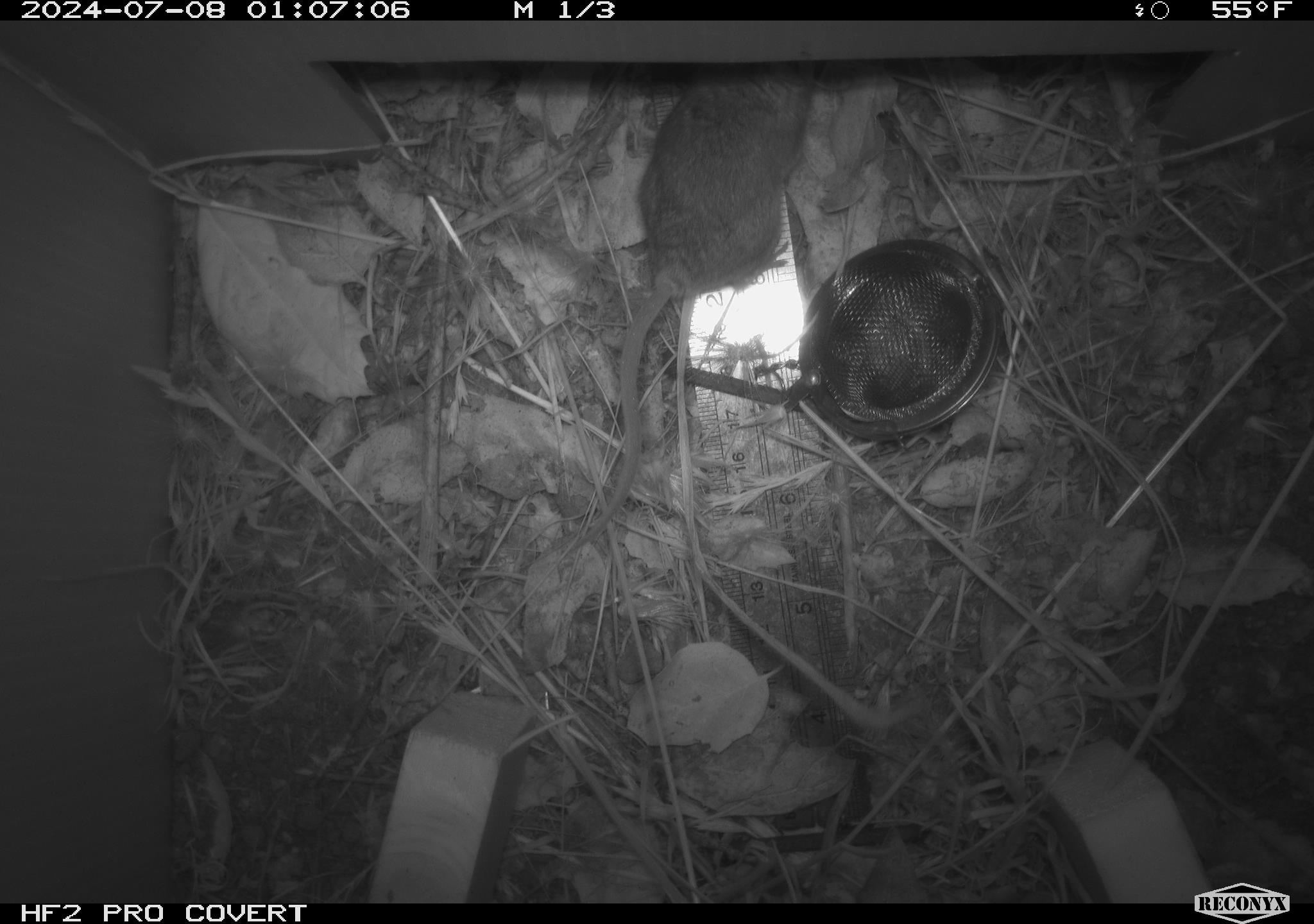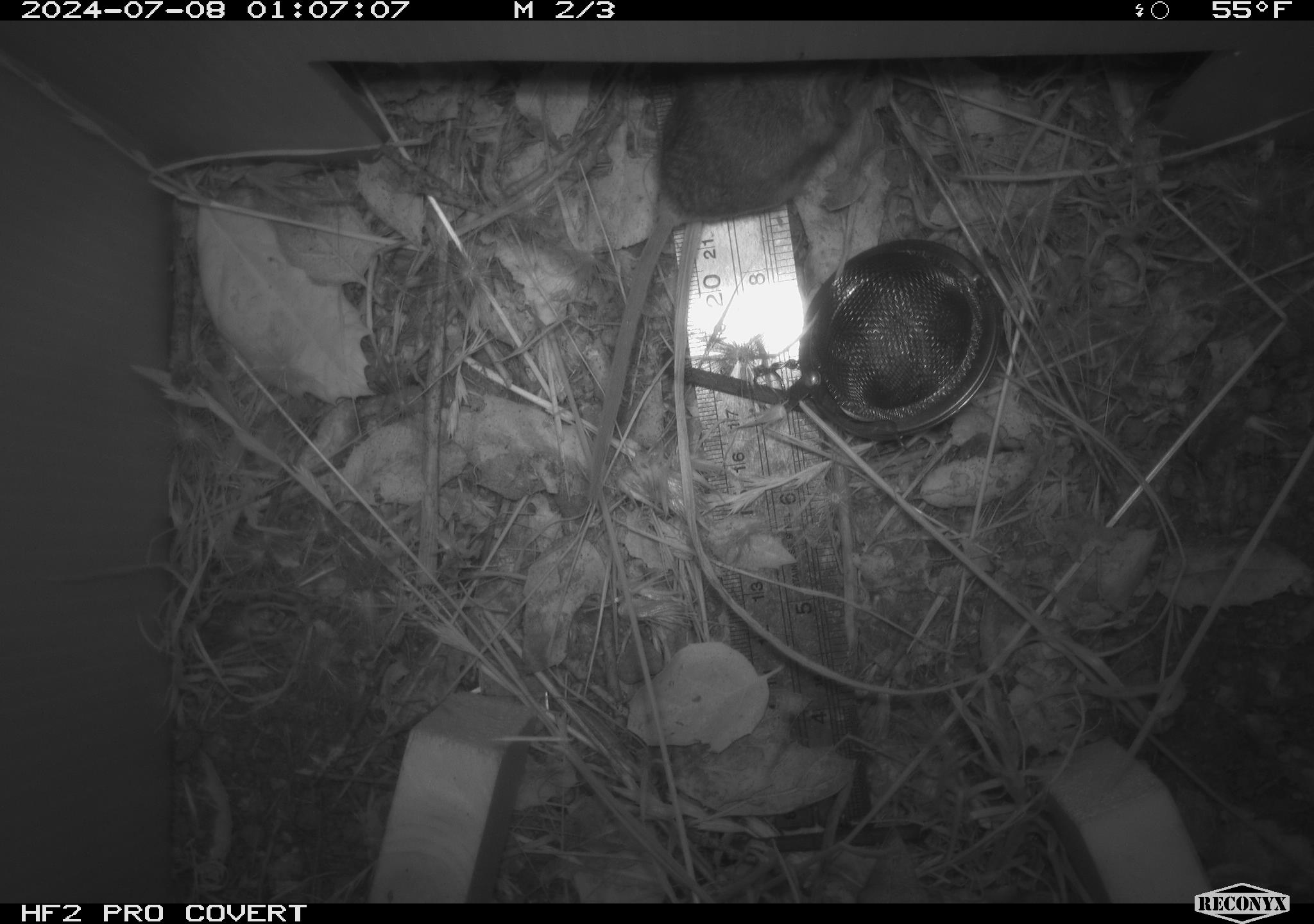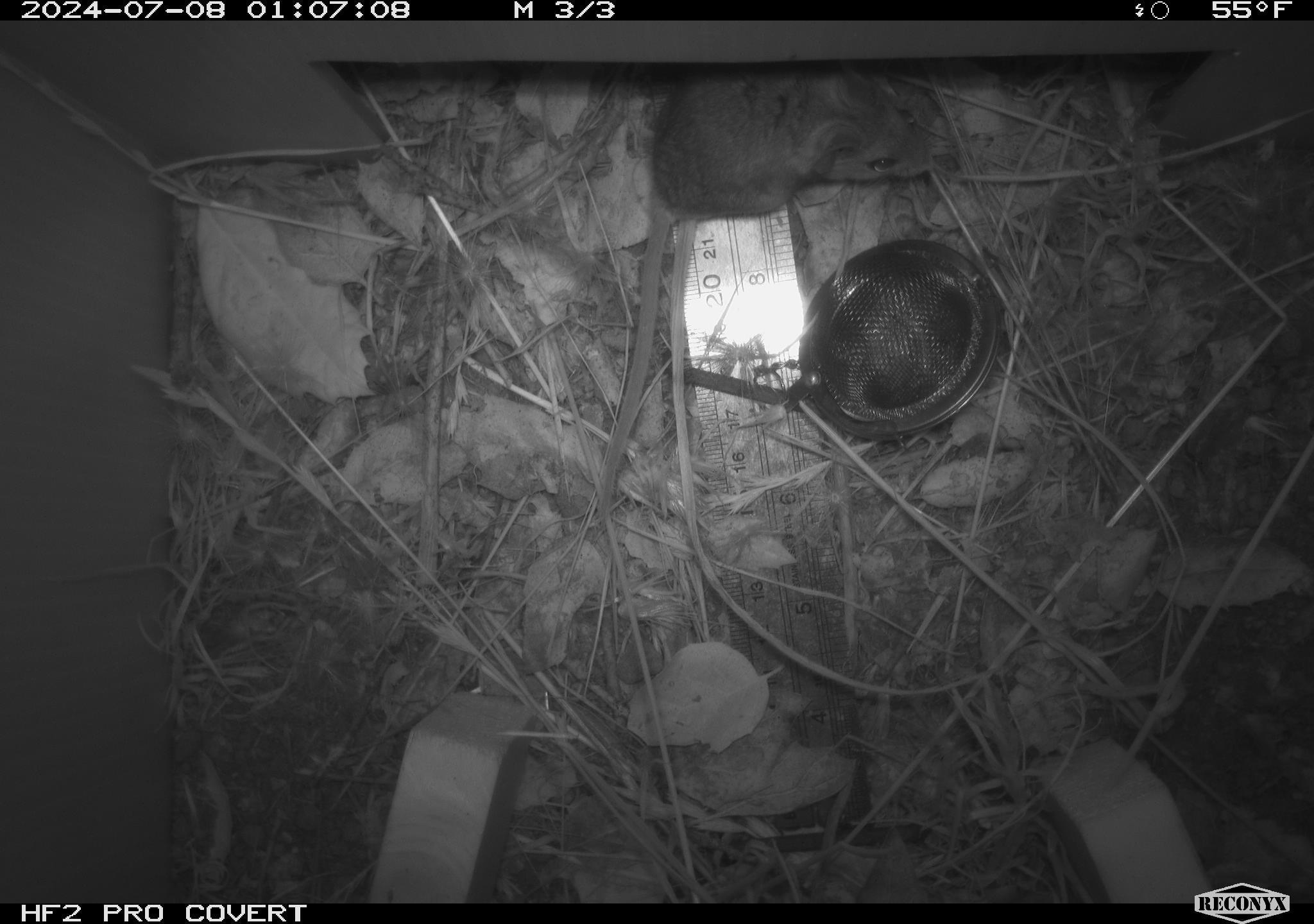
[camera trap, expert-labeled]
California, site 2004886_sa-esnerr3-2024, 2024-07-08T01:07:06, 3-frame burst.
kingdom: Animalia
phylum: Chordata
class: Mammalia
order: Rodentia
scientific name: Rodentia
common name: rodent